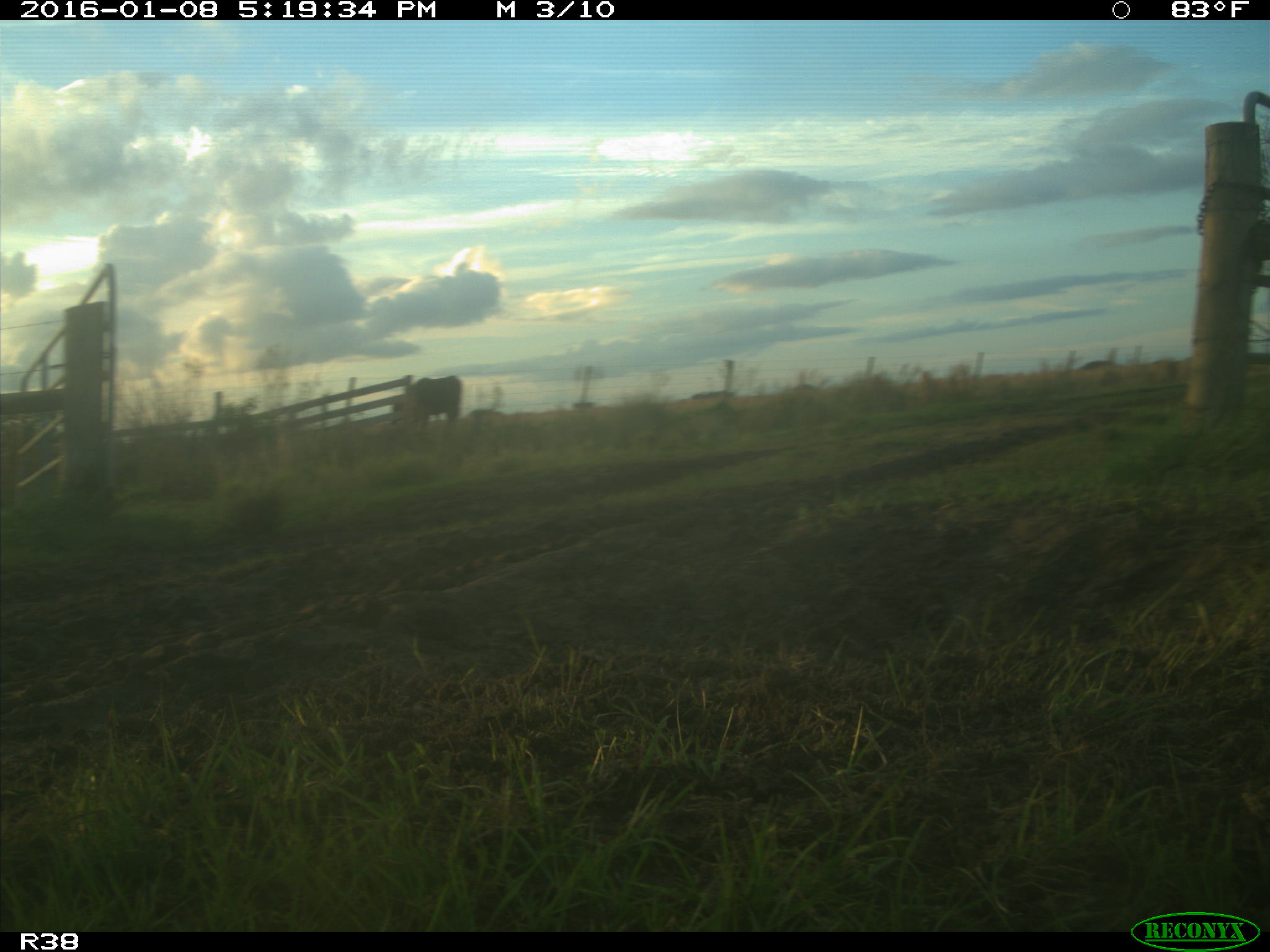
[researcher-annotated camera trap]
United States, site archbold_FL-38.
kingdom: Animalia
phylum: Chordata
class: Mammalia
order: Artiodactyla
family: Bovidae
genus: Bos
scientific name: Bos taurus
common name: domestic cow